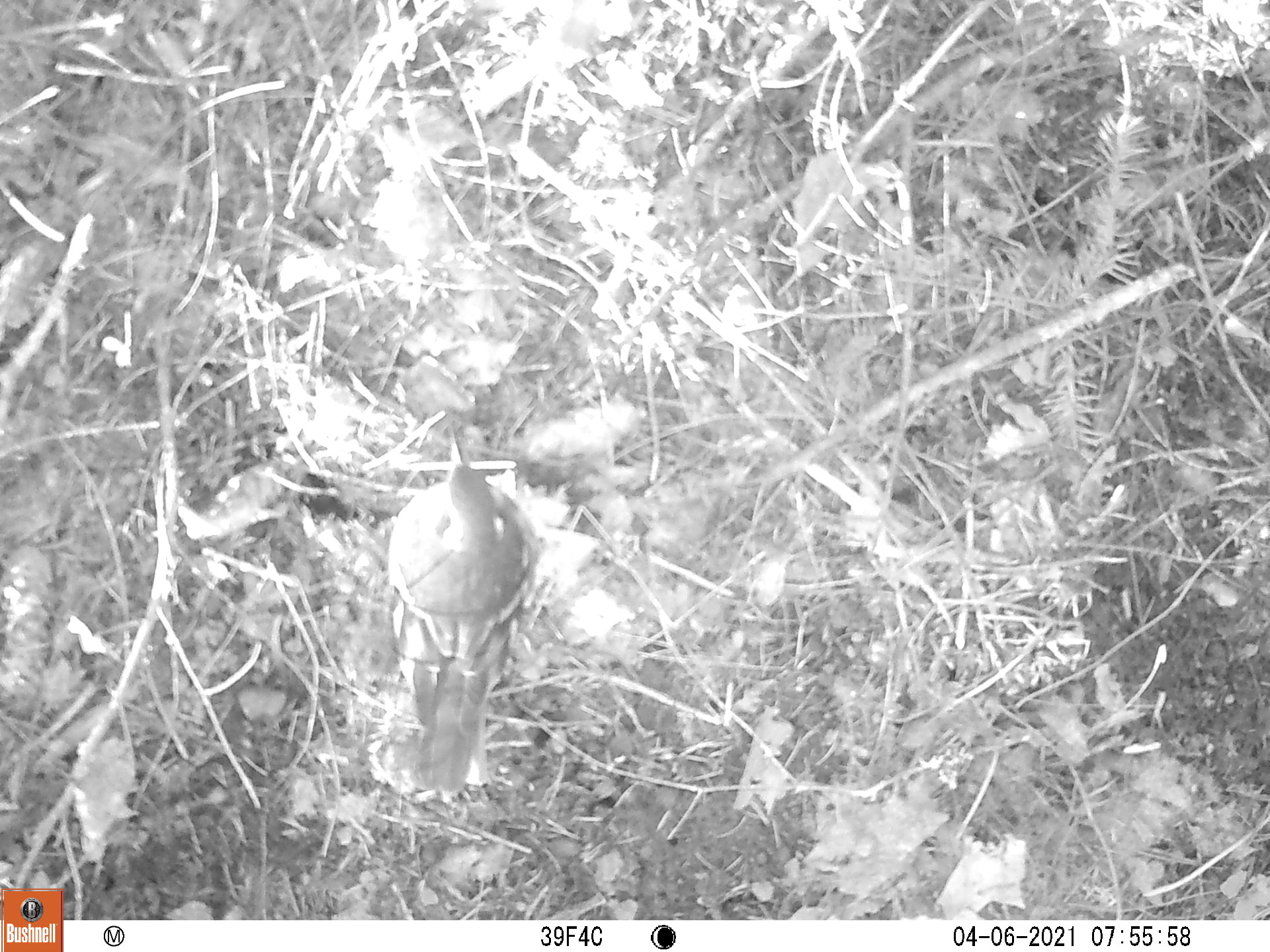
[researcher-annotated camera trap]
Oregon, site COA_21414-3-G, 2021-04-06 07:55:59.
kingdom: Animalia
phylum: Chordata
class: Aves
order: Passeriformes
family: Turdidae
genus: Ixoreus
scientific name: Ixoreus naevius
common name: varied thrush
Varied thrush (Ixoreus naevius).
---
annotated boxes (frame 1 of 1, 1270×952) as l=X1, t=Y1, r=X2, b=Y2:
varied thrush: l=363, t=392, r=568, b=814